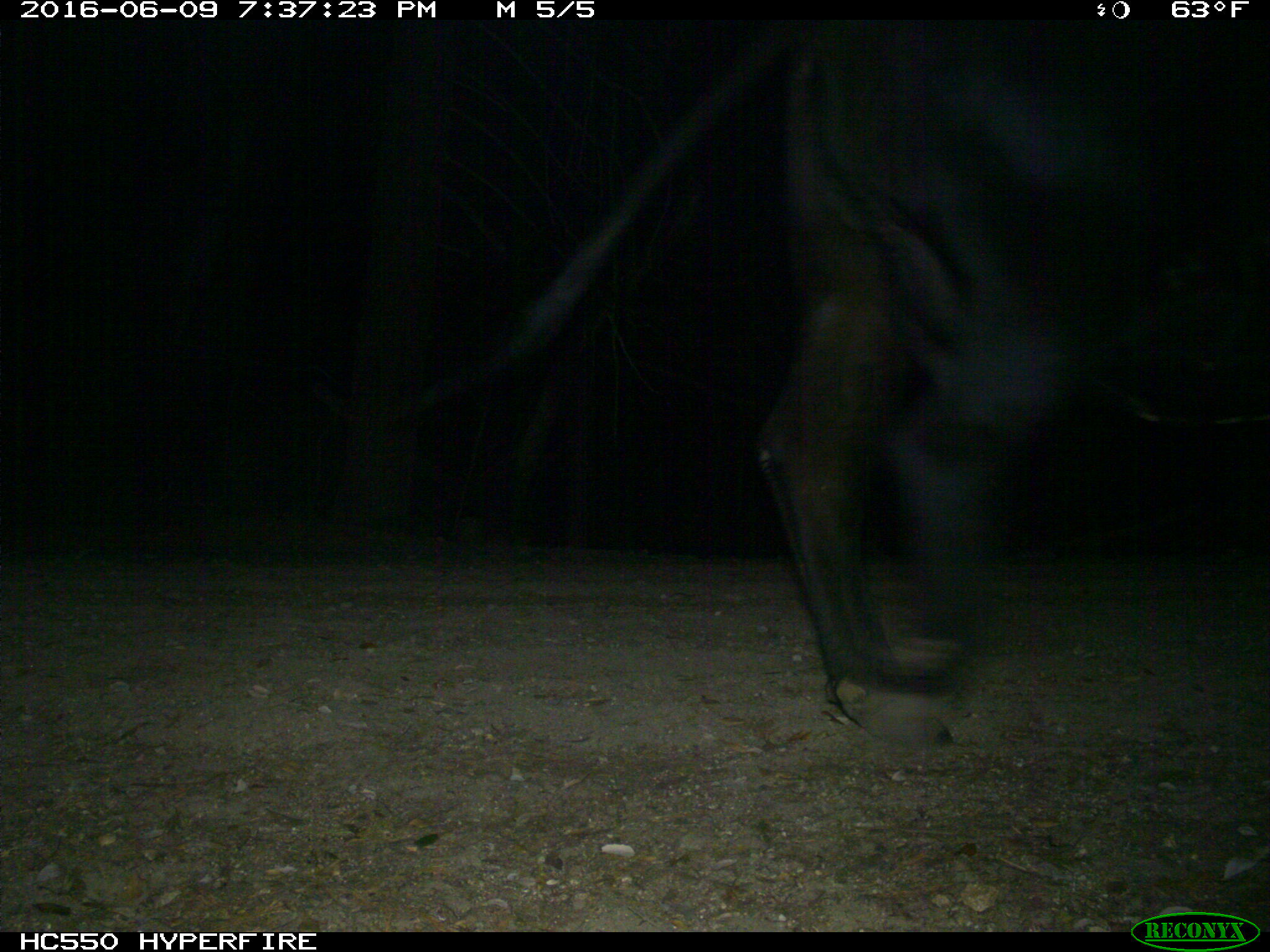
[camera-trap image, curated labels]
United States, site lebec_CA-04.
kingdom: Animalia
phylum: Chordata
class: Mammalia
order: Artiodactyla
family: Bovidae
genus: Bos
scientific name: Bos taurus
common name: domestic cow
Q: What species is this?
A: Bos taurus (domestic cow).